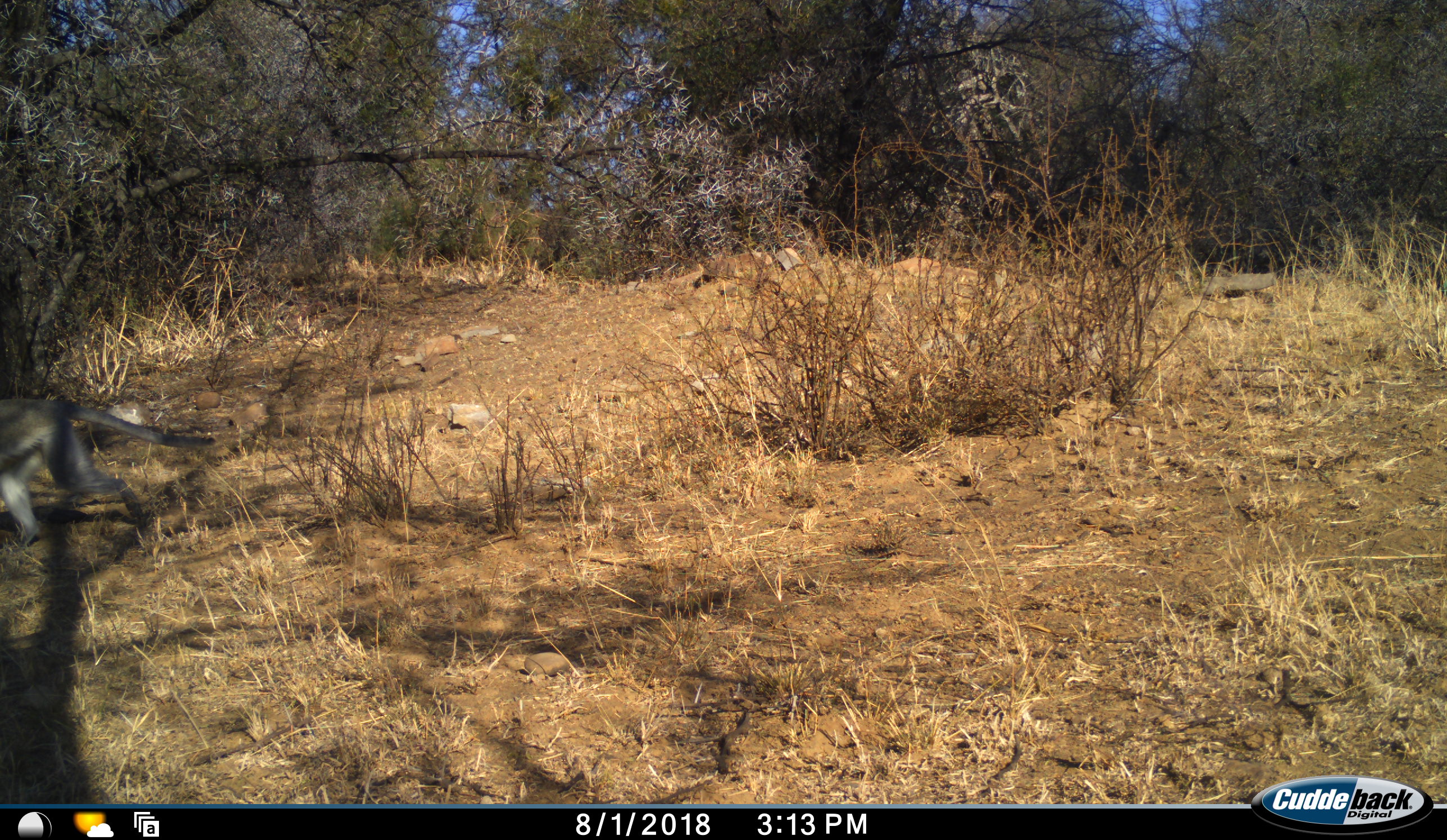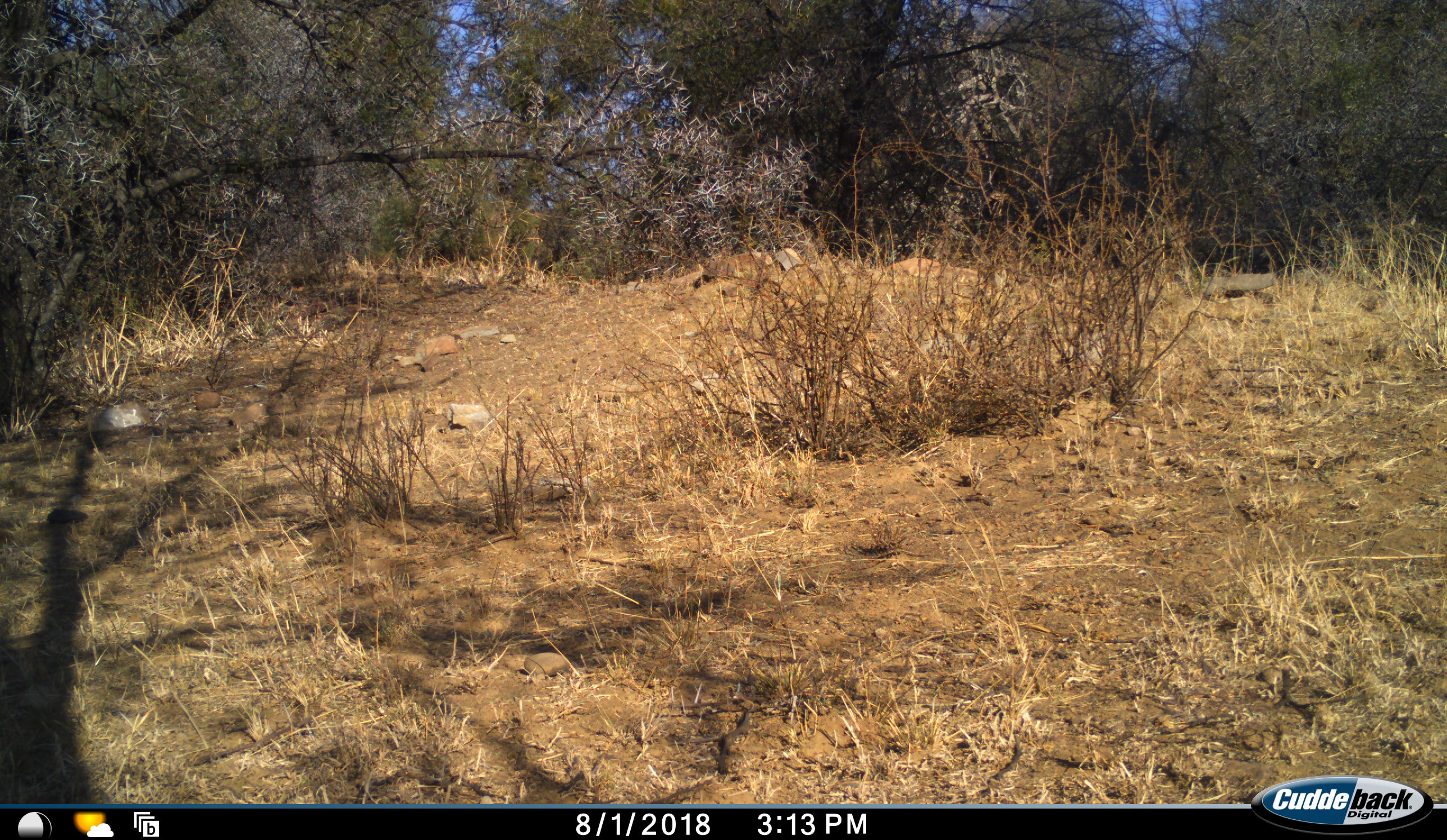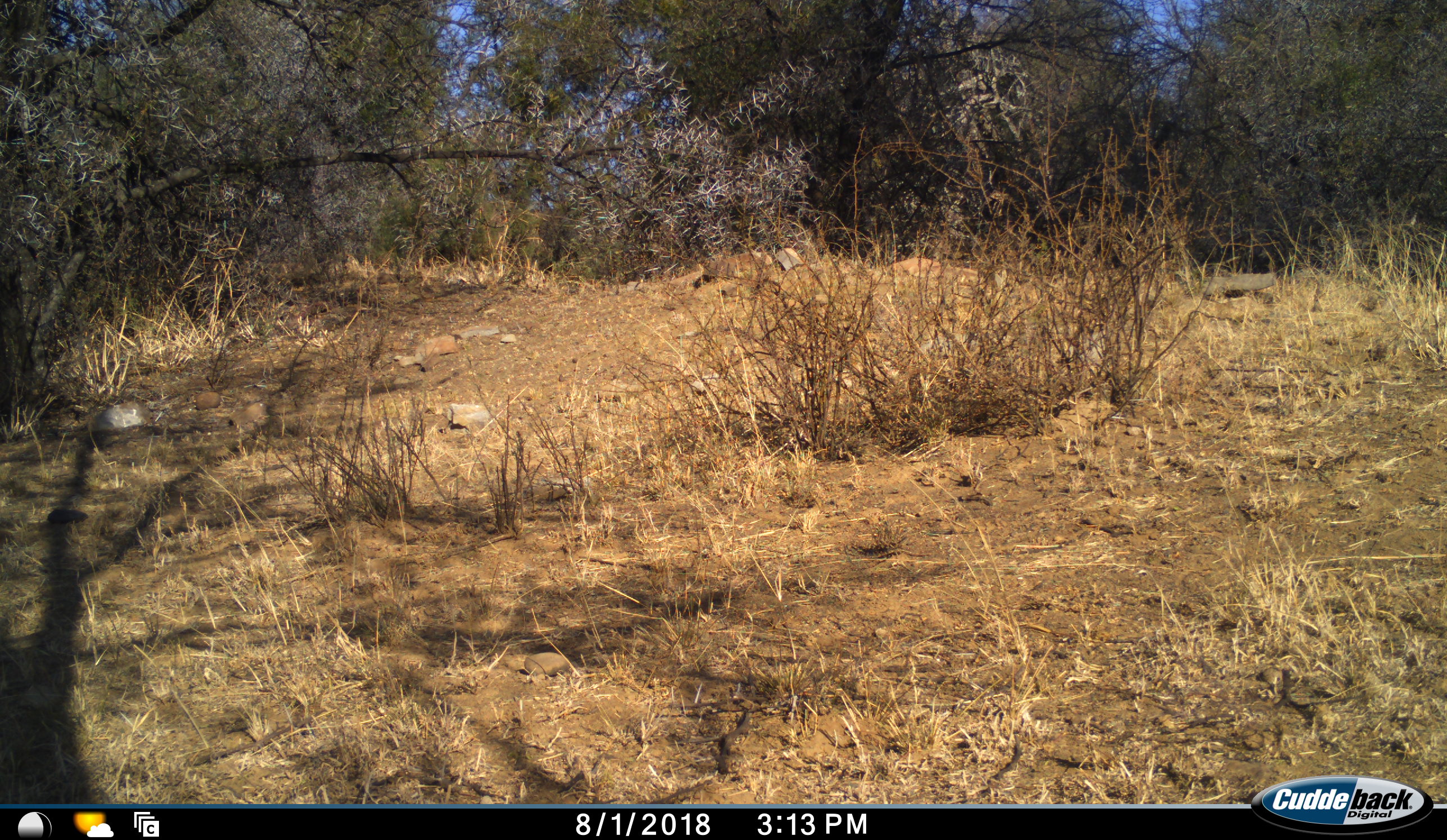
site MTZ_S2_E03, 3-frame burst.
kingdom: Animalia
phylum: Chordata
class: Mammalia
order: Primates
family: Cercopithecidae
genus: Chlorocebus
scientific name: Chlorocebus pygerythrus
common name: vervet monkey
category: monkeyvervet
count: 1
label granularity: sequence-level